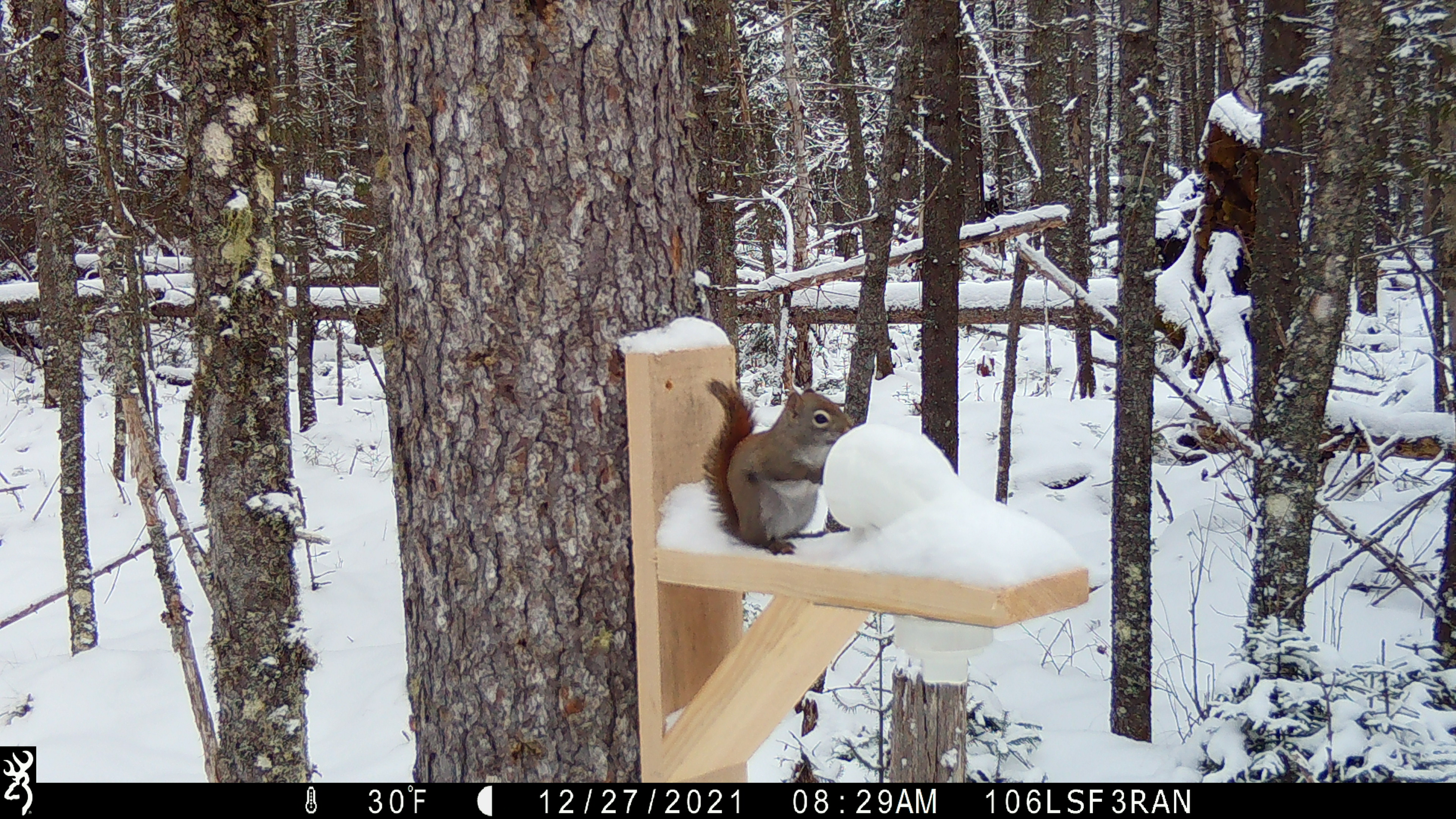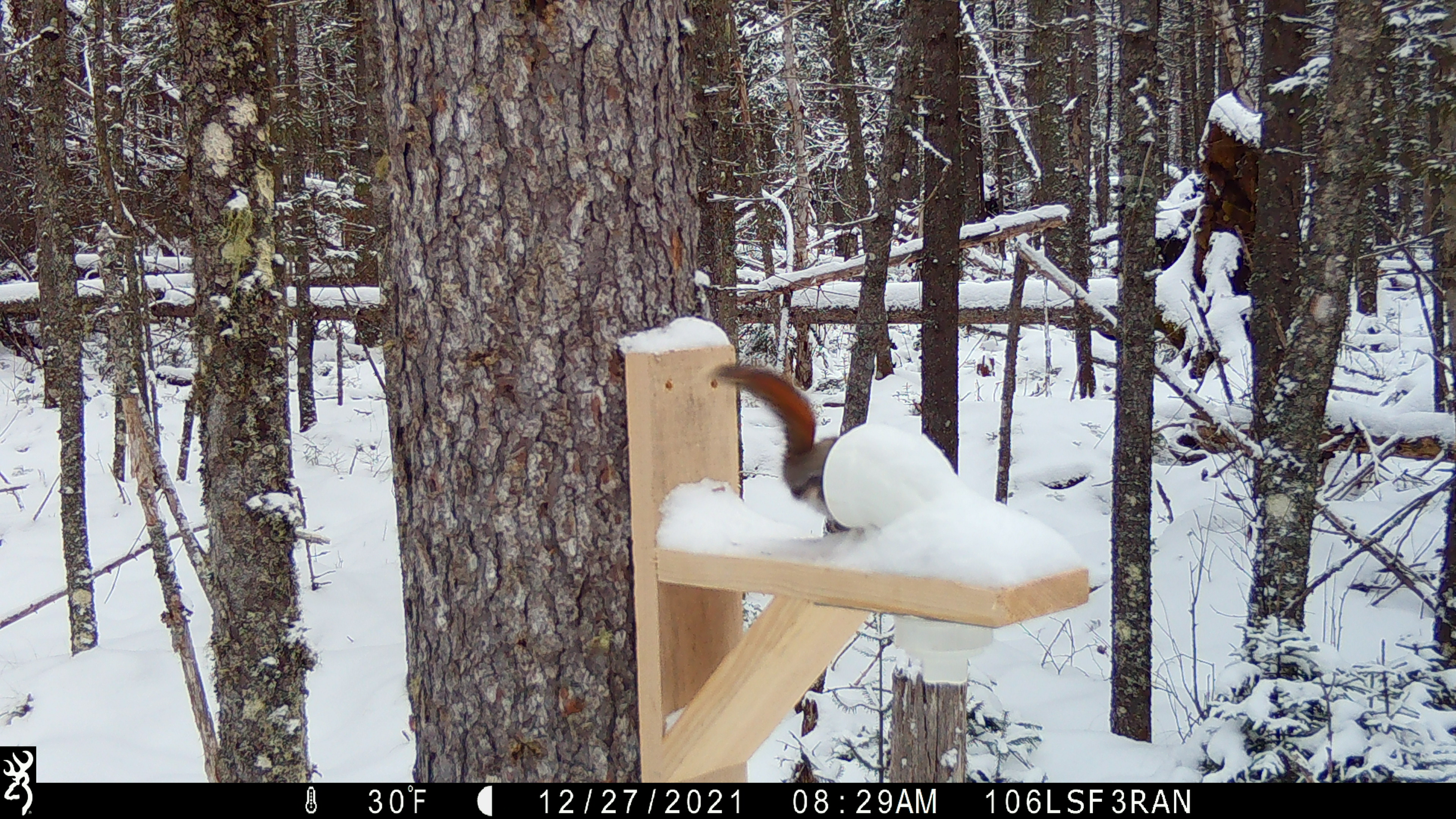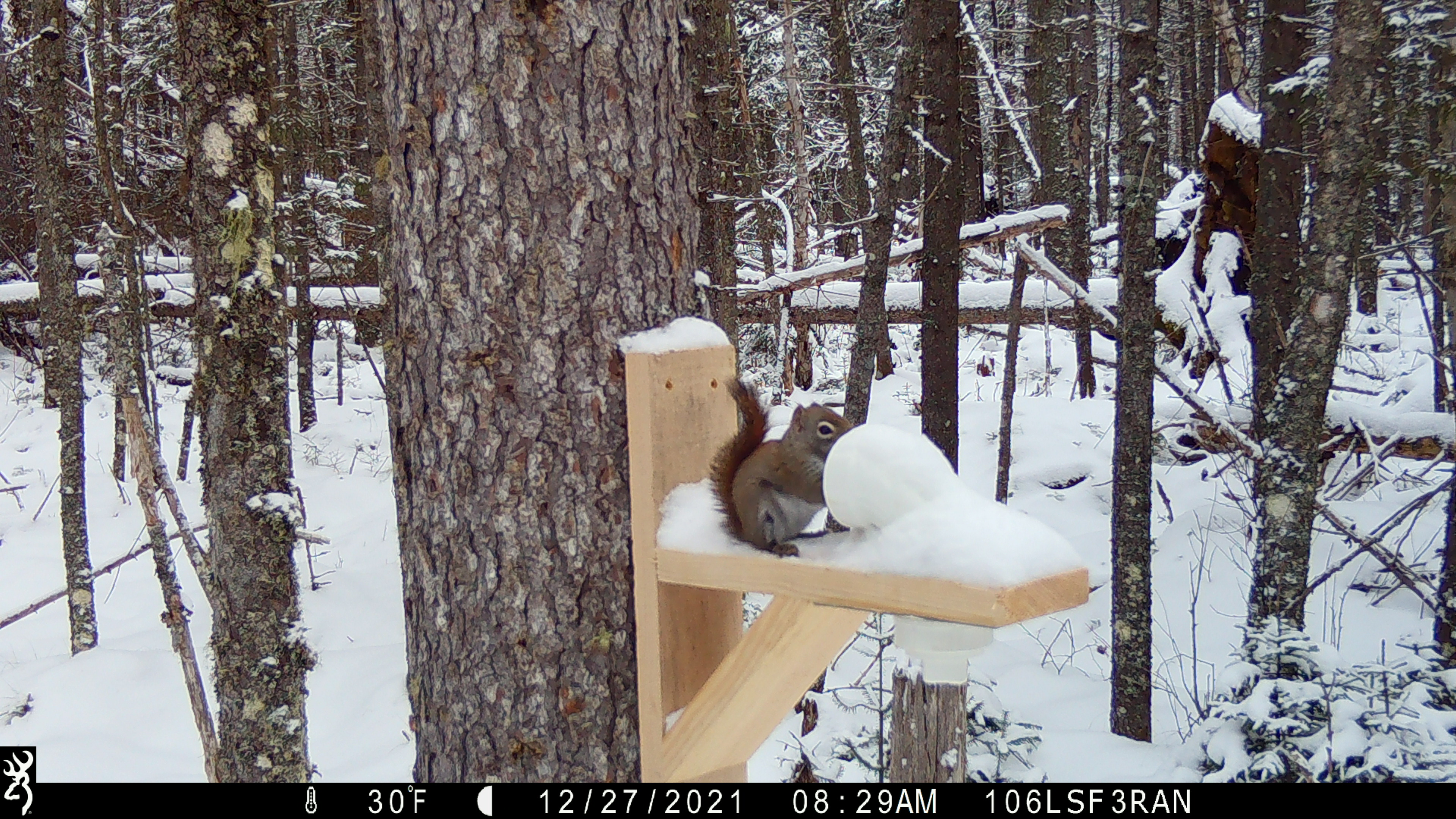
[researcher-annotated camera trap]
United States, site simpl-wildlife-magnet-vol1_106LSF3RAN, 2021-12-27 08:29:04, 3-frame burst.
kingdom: Animalia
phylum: Chordata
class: Mammalia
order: Rodentia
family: Sciuridae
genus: Tamiasciurus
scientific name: Tamiasciurus hudsonicus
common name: red squirrel